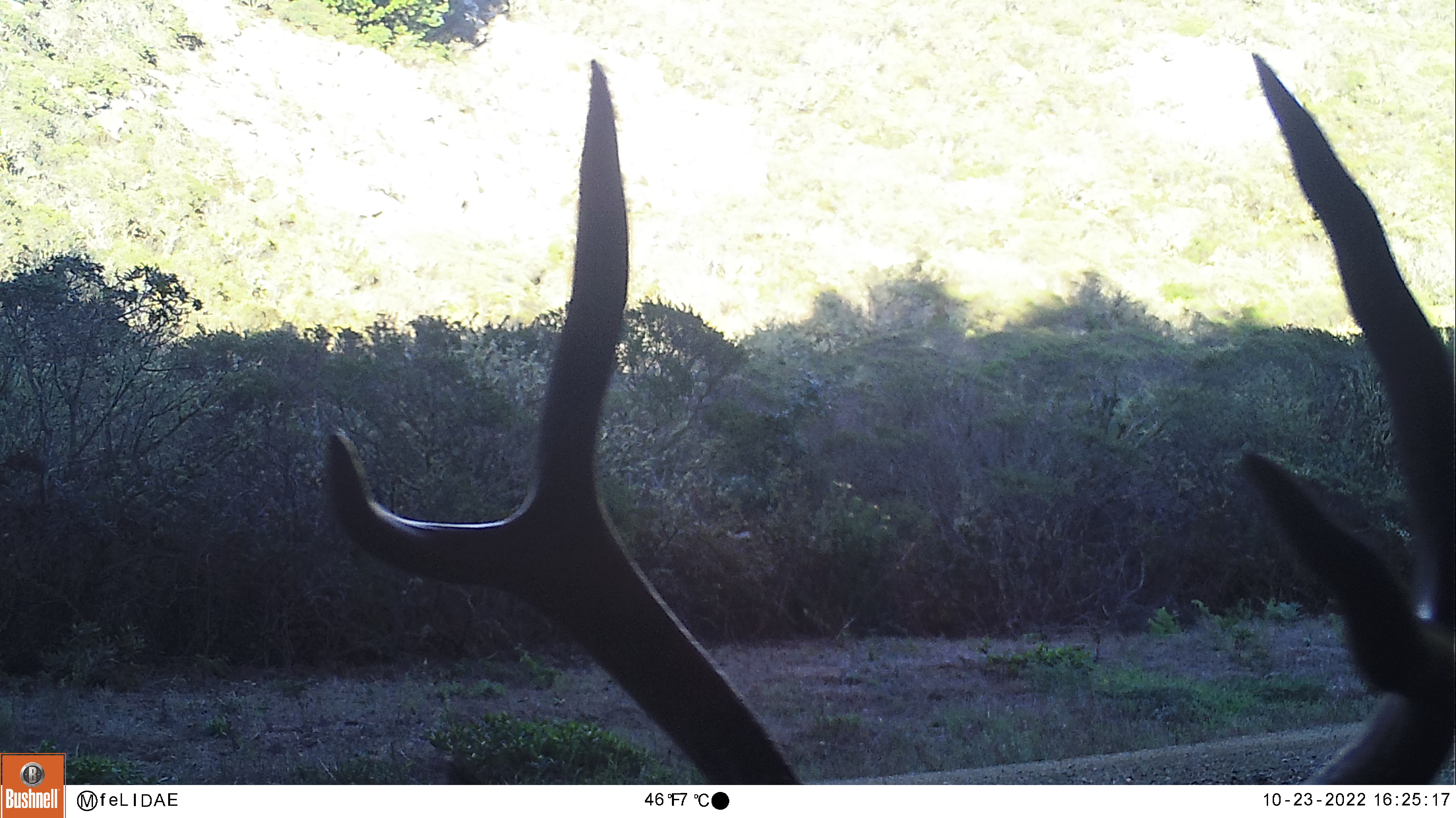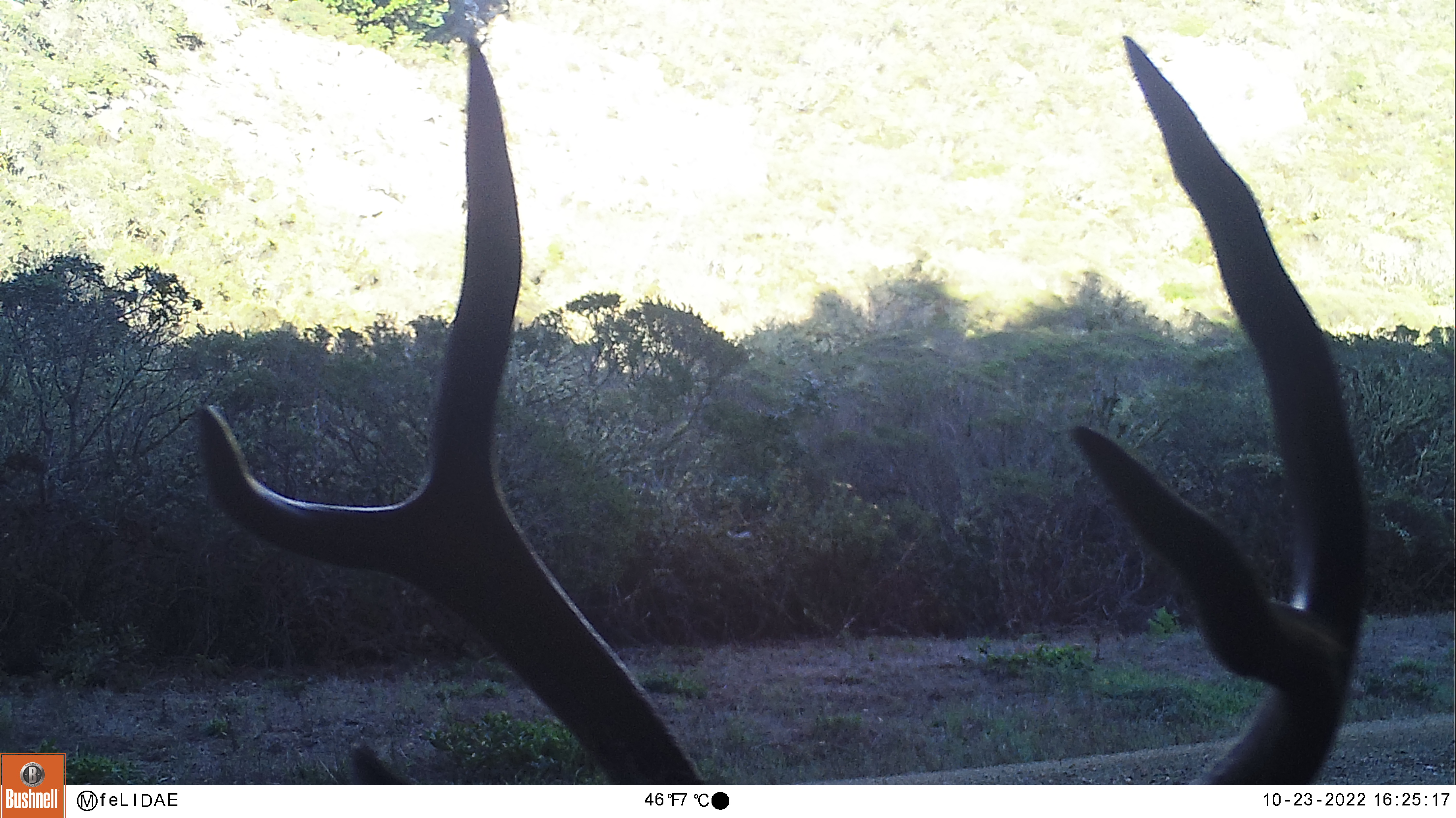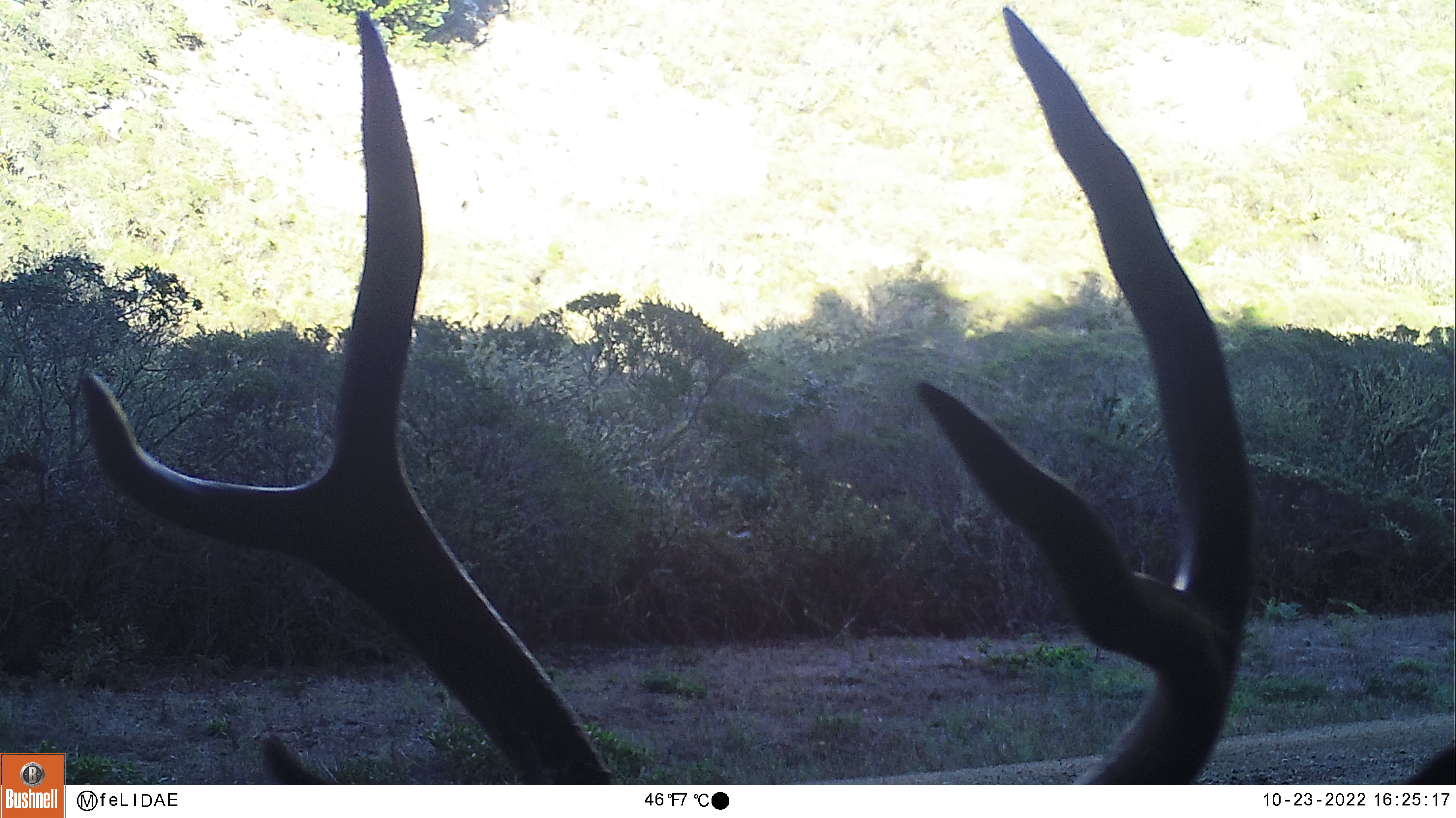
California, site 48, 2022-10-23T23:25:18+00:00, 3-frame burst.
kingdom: Animalia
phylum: Chordata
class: Mammalia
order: Artiodactyla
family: Cervidae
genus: Odocoileus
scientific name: Odocoileus hemionus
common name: mule deer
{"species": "mule deer (Odocoileus hemionus)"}